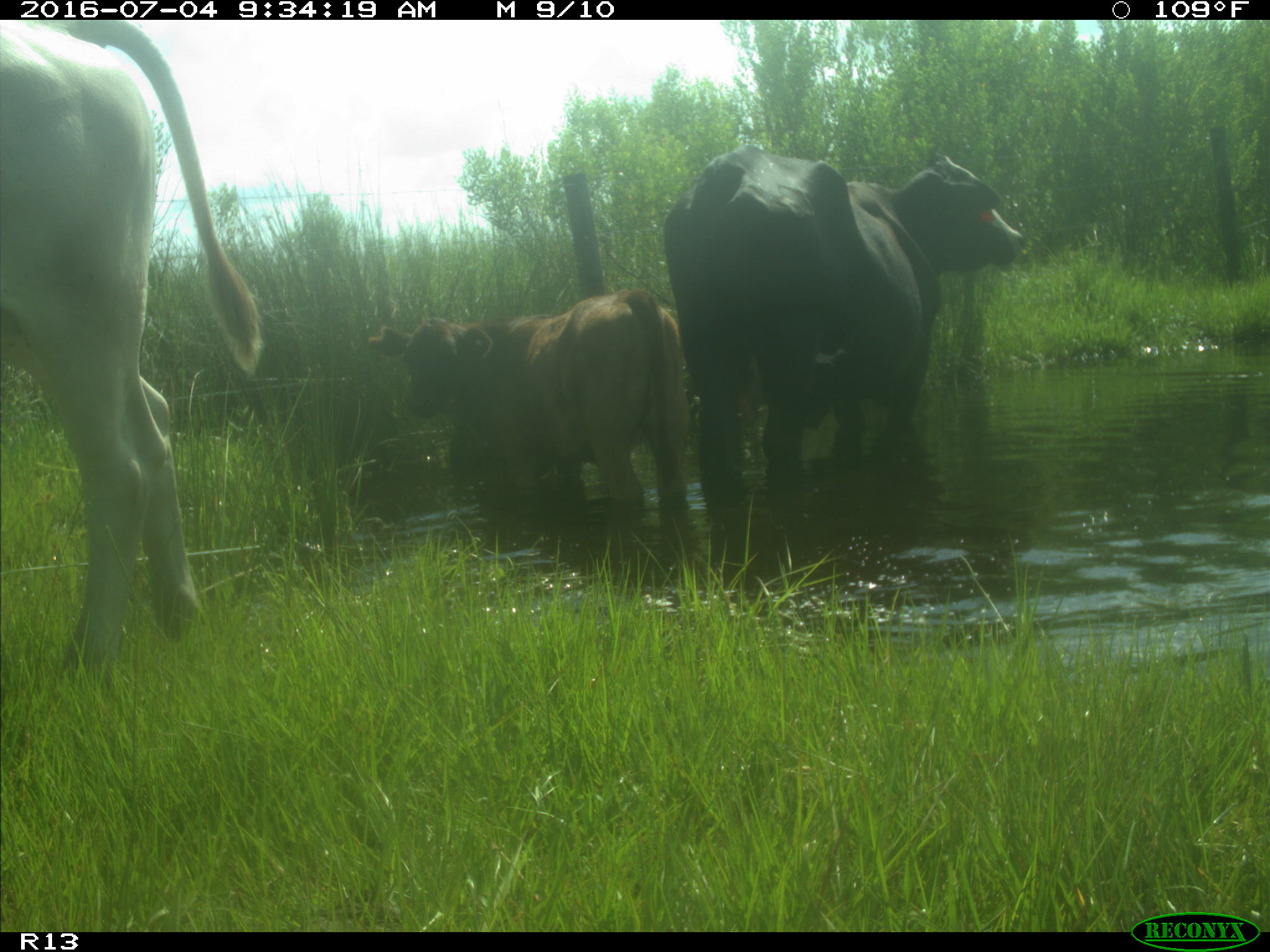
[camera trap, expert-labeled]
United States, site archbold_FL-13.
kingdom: Animalia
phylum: Chordata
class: Mammalia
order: Artiodactyla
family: Bovidae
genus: Bos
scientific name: Bos taurus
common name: domestic cow